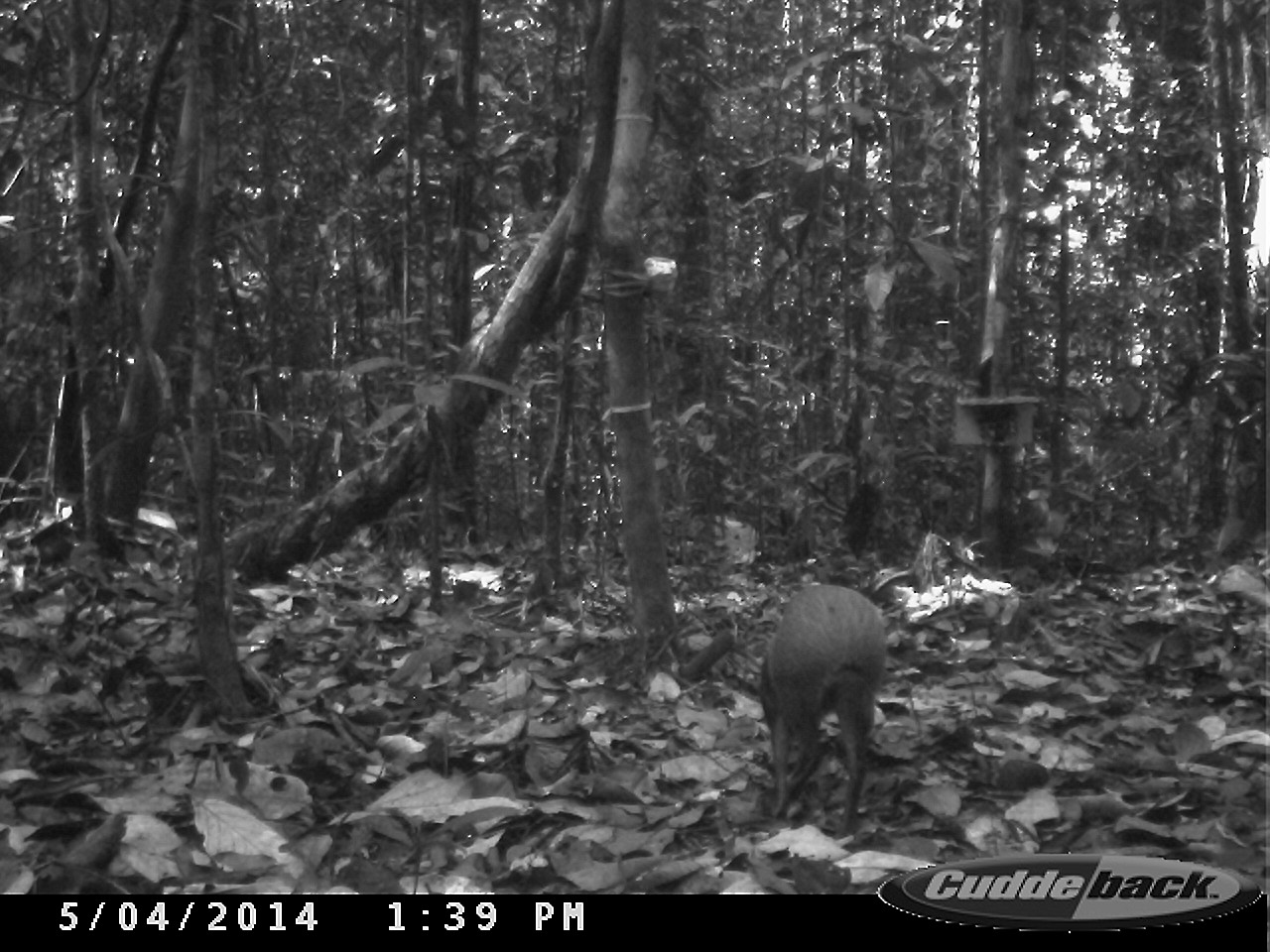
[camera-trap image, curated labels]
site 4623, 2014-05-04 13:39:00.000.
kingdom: Animalia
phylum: Chordata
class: Mammalia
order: Rodentia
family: Dasyproctidae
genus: Dasyprocta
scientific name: Dasyprocta leporina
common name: red-rumped agouti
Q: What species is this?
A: Dasyprocta leporina (red-rumped agouti).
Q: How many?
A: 2.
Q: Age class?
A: Adult.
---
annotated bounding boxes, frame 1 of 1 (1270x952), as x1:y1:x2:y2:
dasyprocta leporina: 758:583:886:839